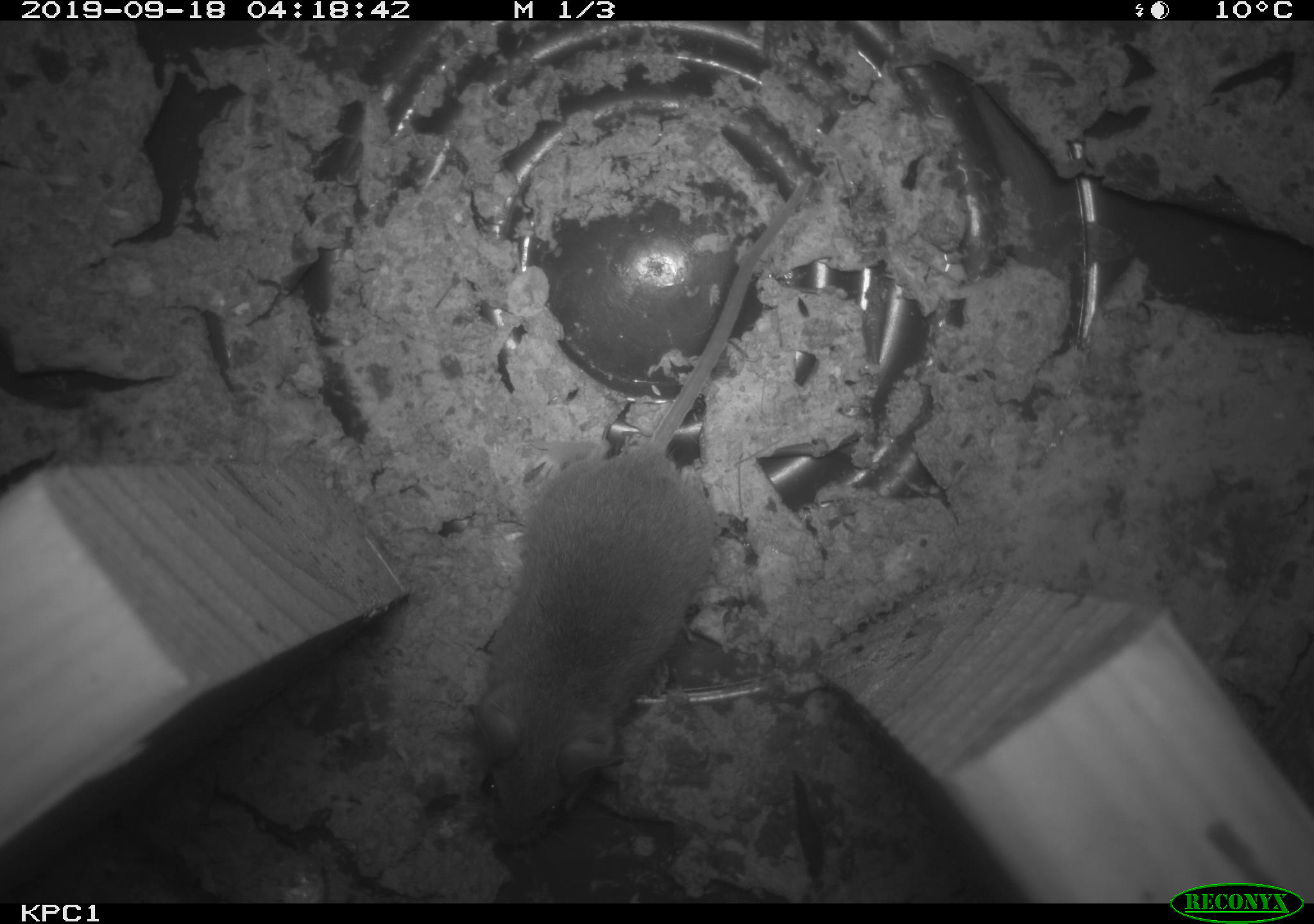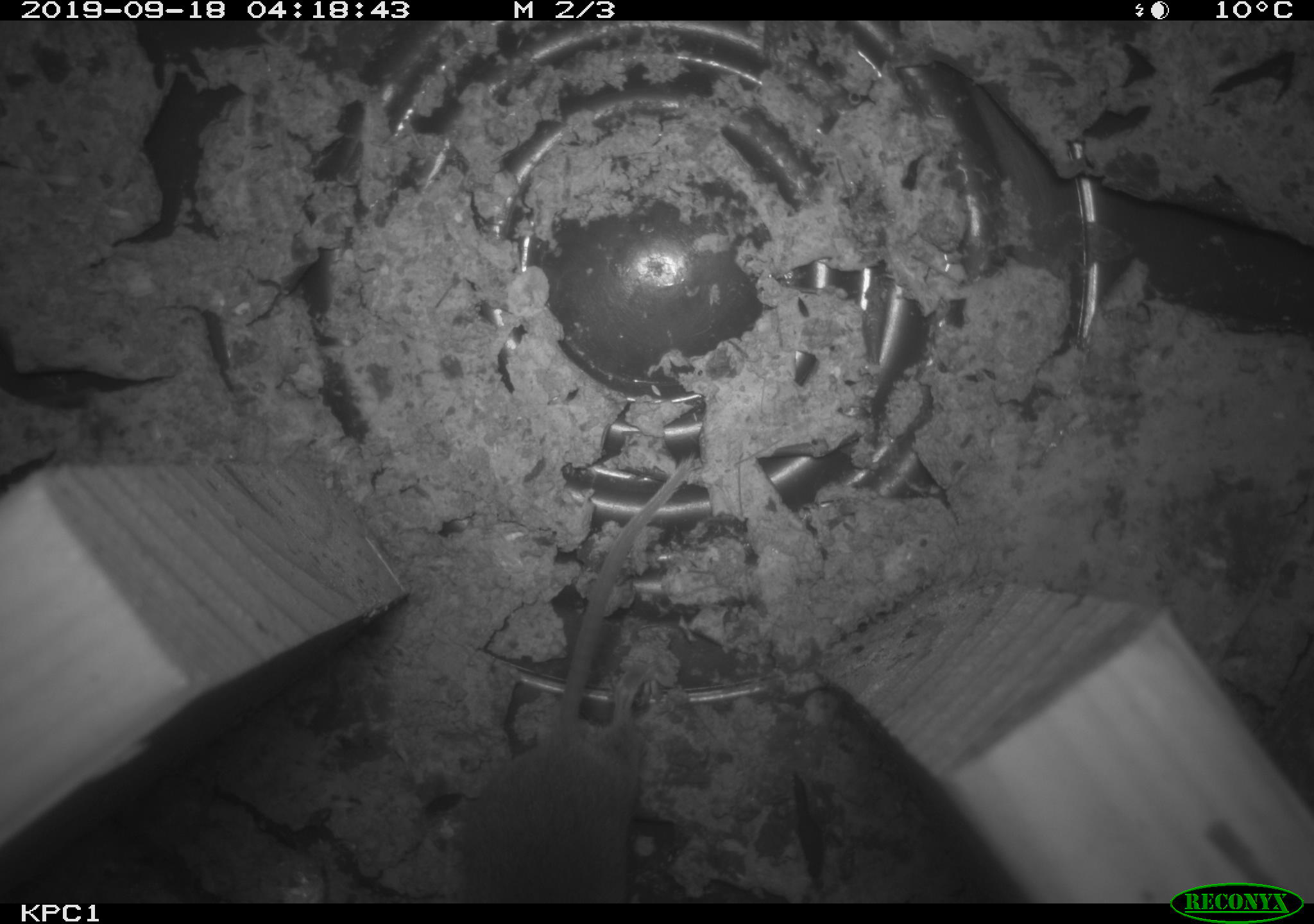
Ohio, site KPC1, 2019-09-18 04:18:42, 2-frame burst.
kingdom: Animalia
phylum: Chordata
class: Mammalia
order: Rodentia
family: Cricetidae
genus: Peromyscus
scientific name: Peromyscus leucopus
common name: white-footed mouse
White-footed mouse (Peromyscus leucopus).